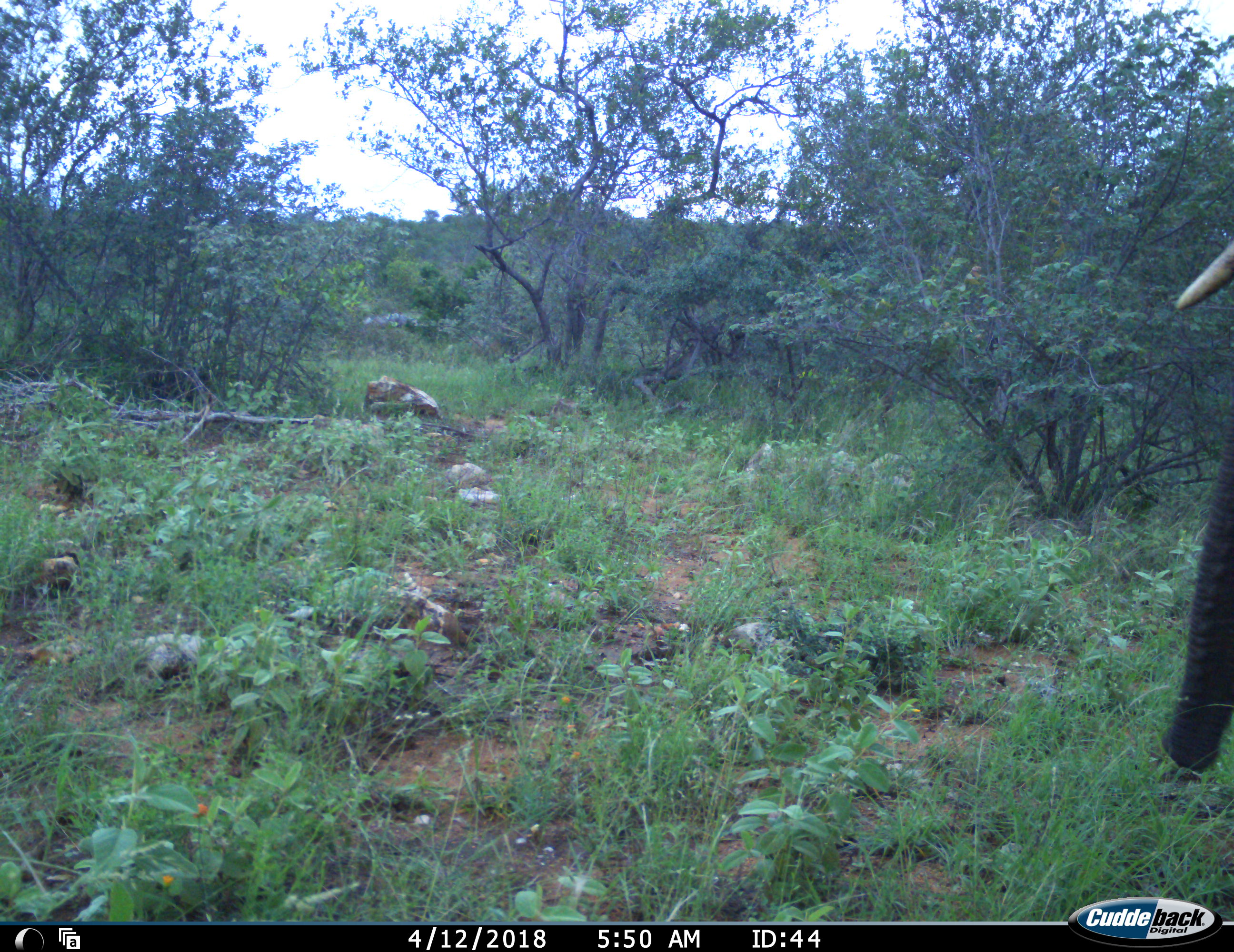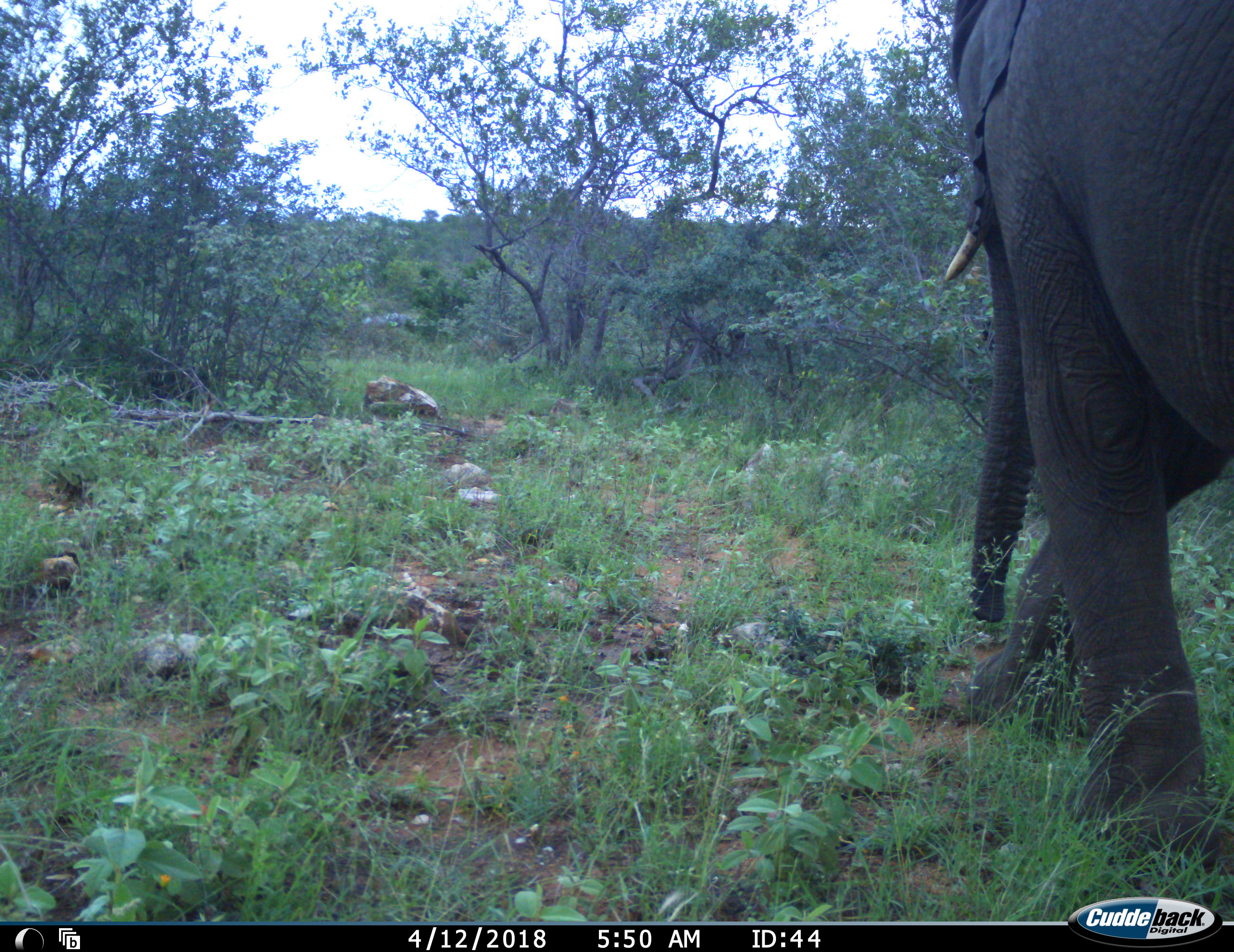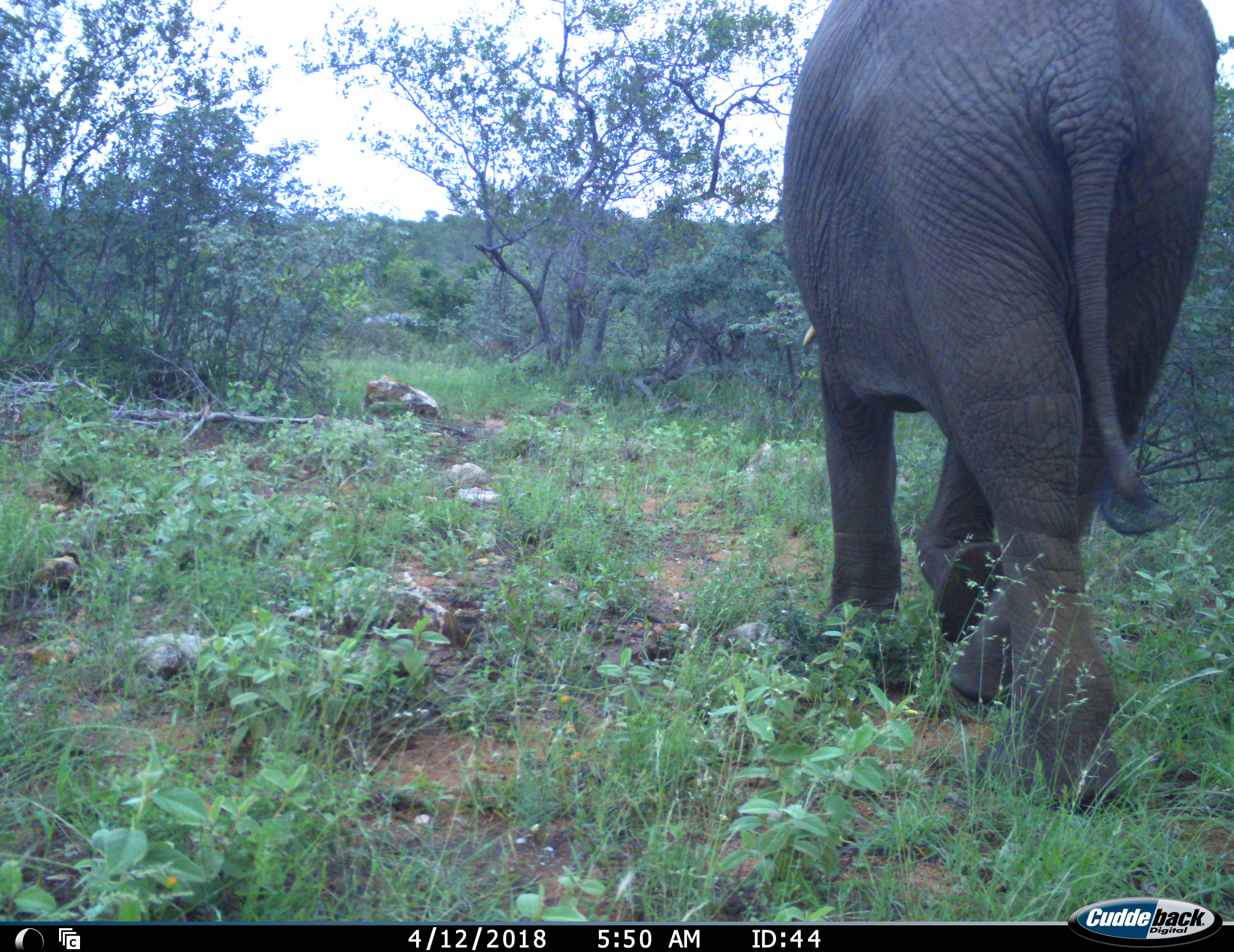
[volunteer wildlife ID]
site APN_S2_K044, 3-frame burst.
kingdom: Animalia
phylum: Chordata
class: Mammalia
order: Proboscidea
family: Elephantidae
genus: Loxodonta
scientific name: Loxodonta africana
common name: african bush elephant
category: elephant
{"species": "elephant (african bush elephant) (Loxodonta africana)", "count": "1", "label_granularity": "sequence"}